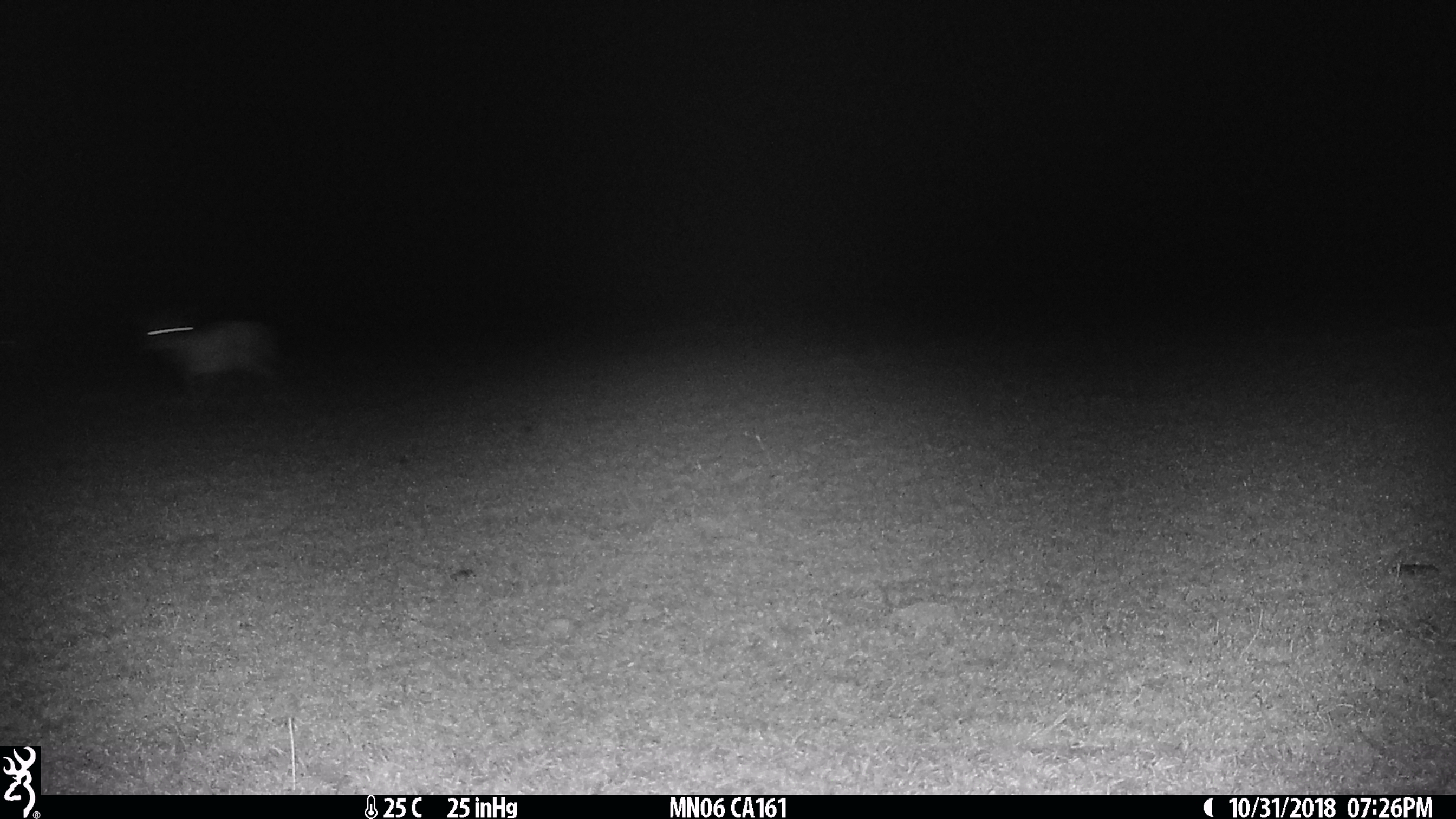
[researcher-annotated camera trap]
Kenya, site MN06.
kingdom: Animalia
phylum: Chordata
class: Mammalia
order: Artiodactyla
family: Bovidae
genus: Eudorcas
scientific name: Eudorcas thomsonii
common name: thomon's gazelle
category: gazelle thomsons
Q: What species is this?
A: Gazelle thomsons (thomon's gazelle) (Eudorcas thomsonii).